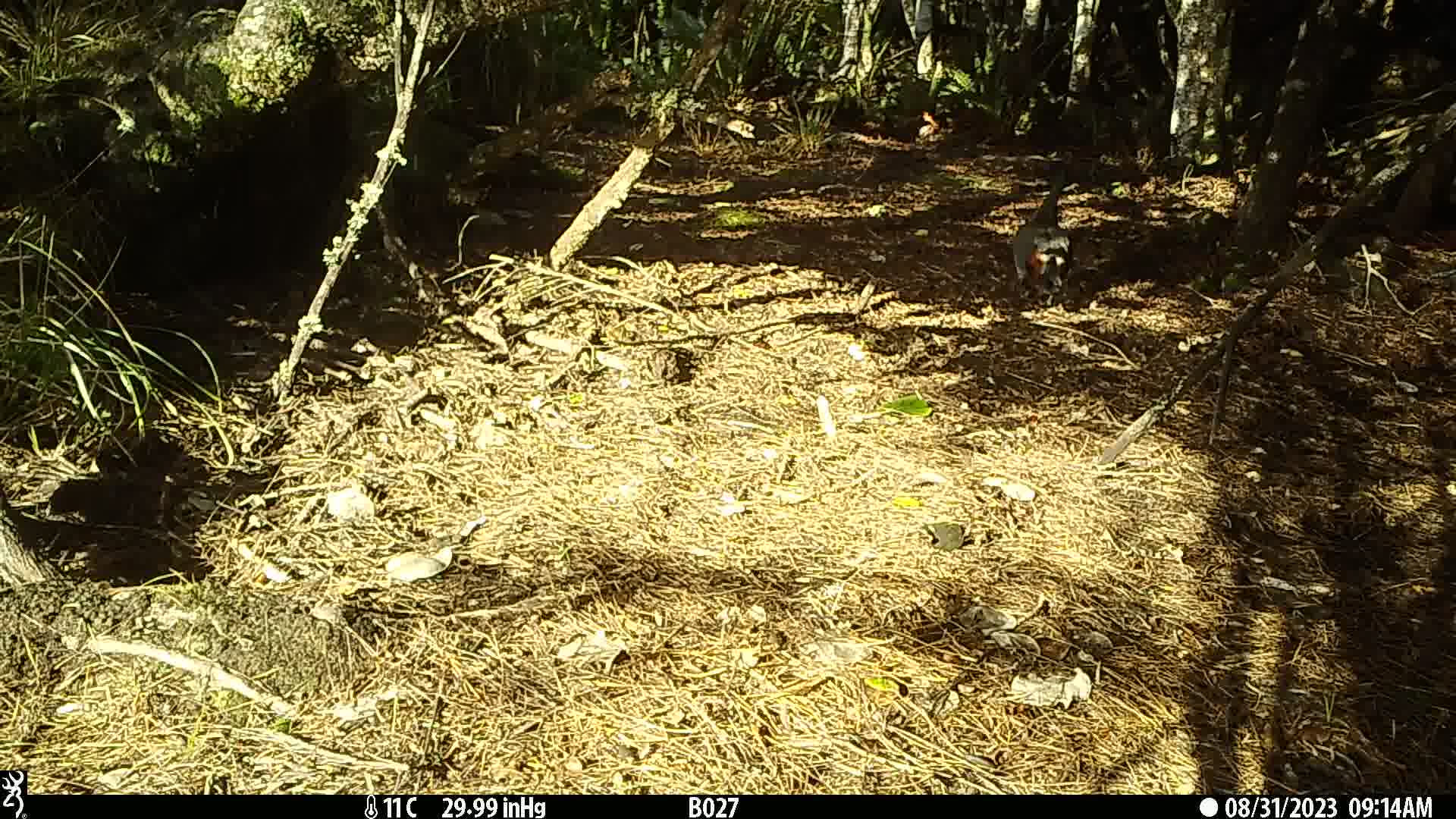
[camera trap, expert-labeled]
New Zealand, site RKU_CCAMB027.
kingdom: Animalia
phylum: Chordata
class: Aves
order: Anseriformes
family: Anatidae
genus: Tadorna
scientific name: Tadorna variegata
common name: paradise shelduck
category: paradise duck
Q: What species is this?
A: Paradise duck (paradise shelduck) (Tadorna variegata).